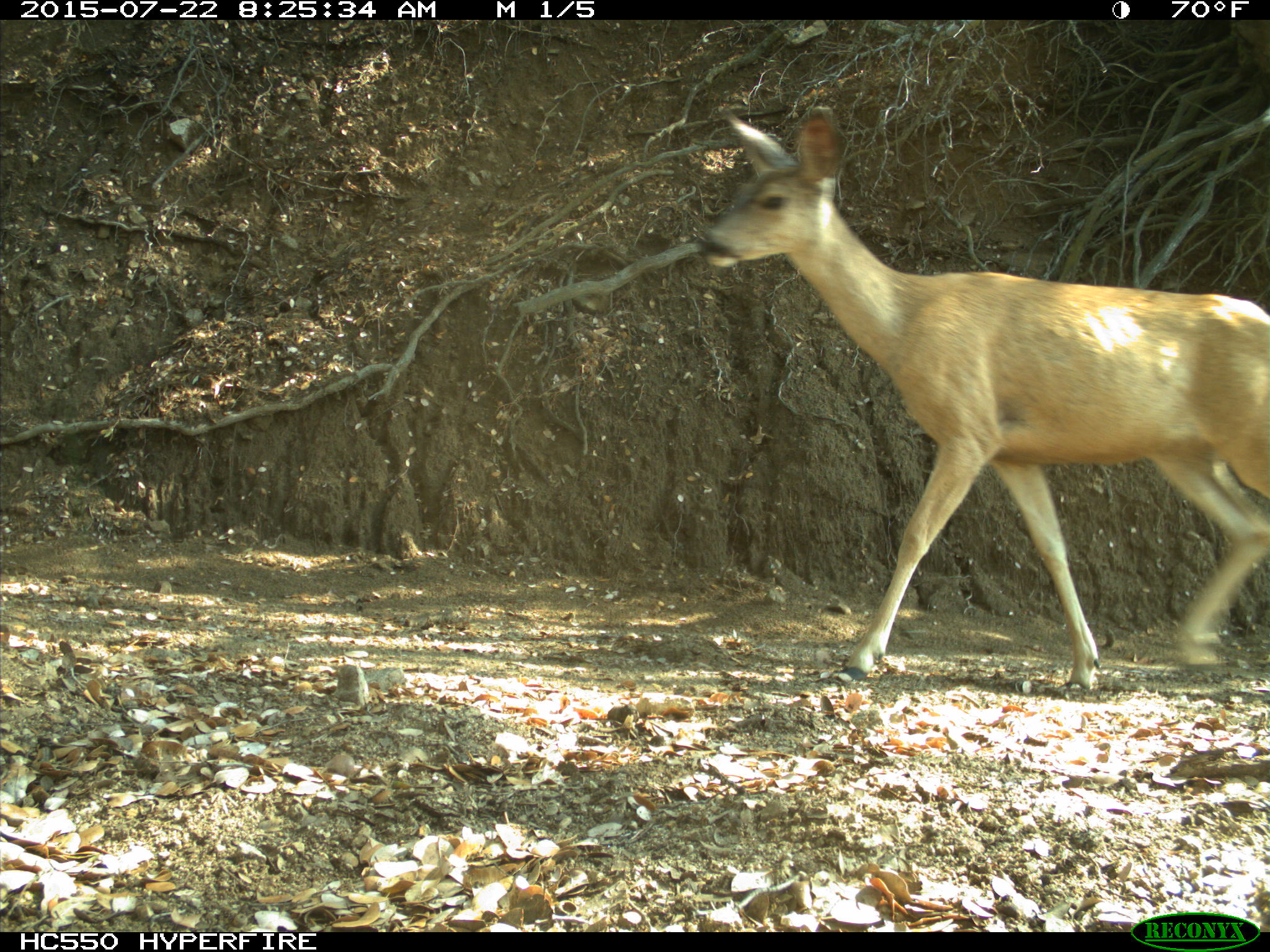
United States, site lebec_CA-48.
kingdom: Animalia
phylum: Chordata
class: Mammalia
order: Artiodactyla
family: Cervidae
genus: Odocoileus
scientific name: Odocoileus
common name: deer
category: unidentified deer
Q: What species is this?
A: Unidentified deer (deer) (Odocoileus).